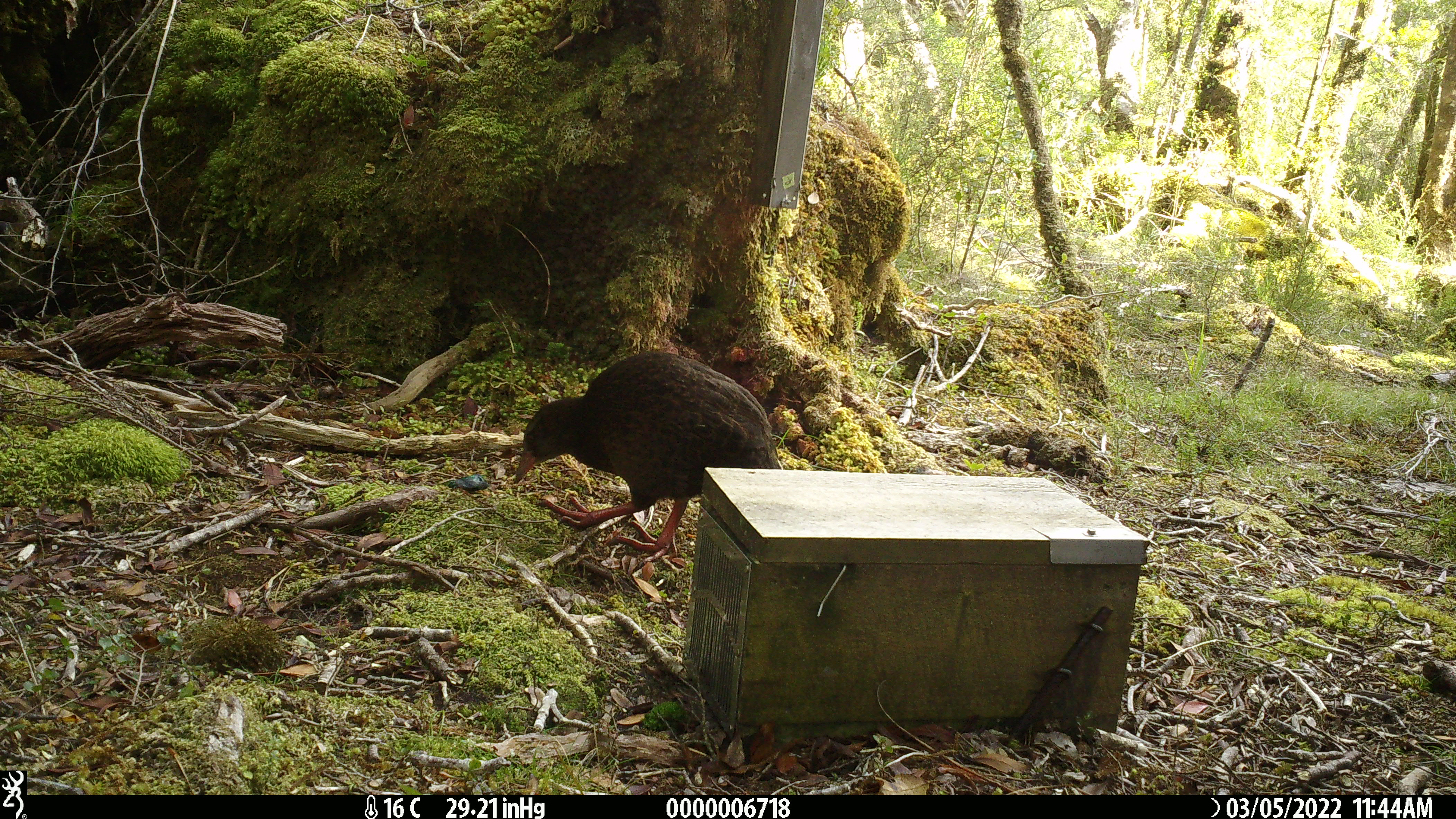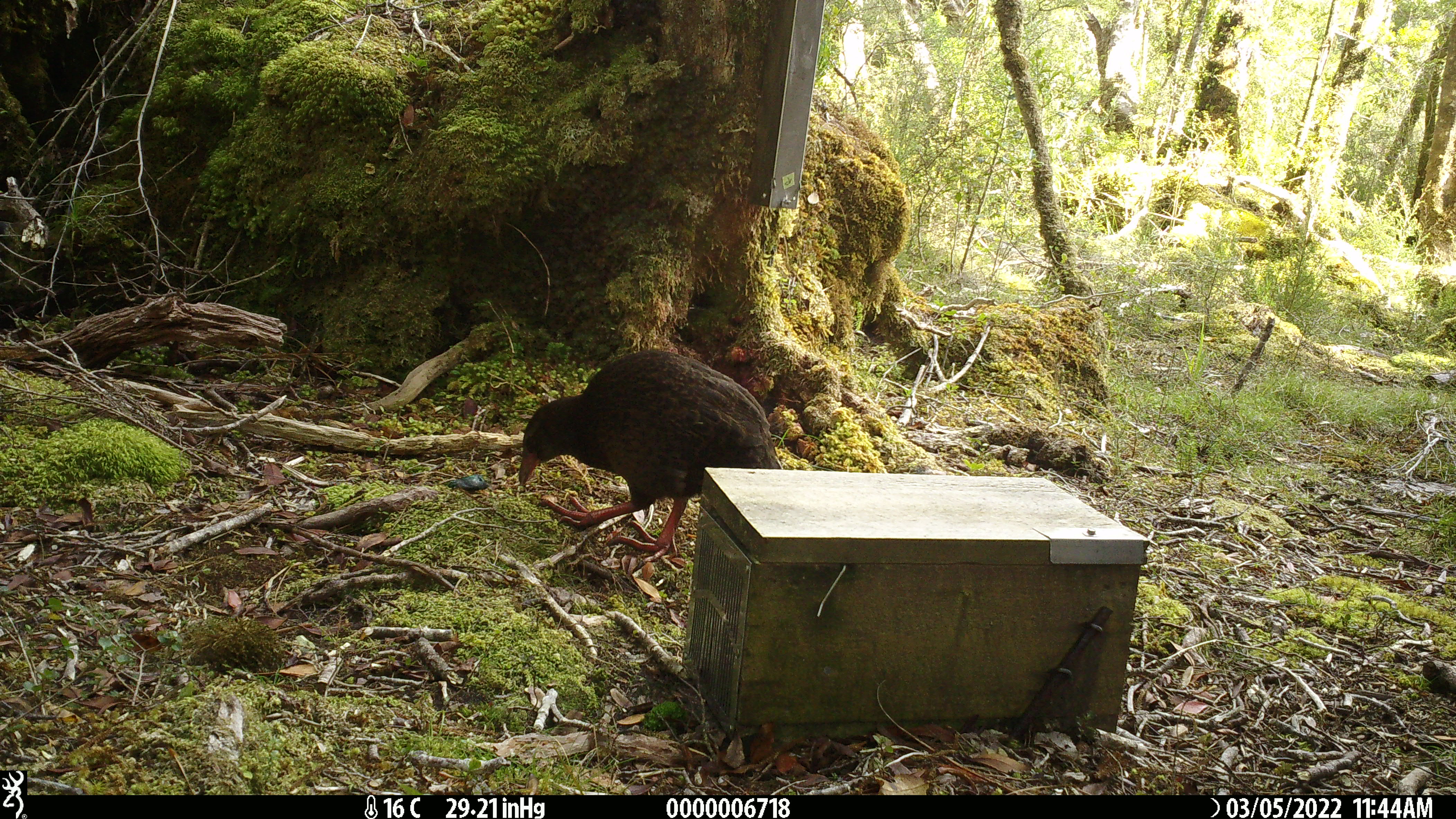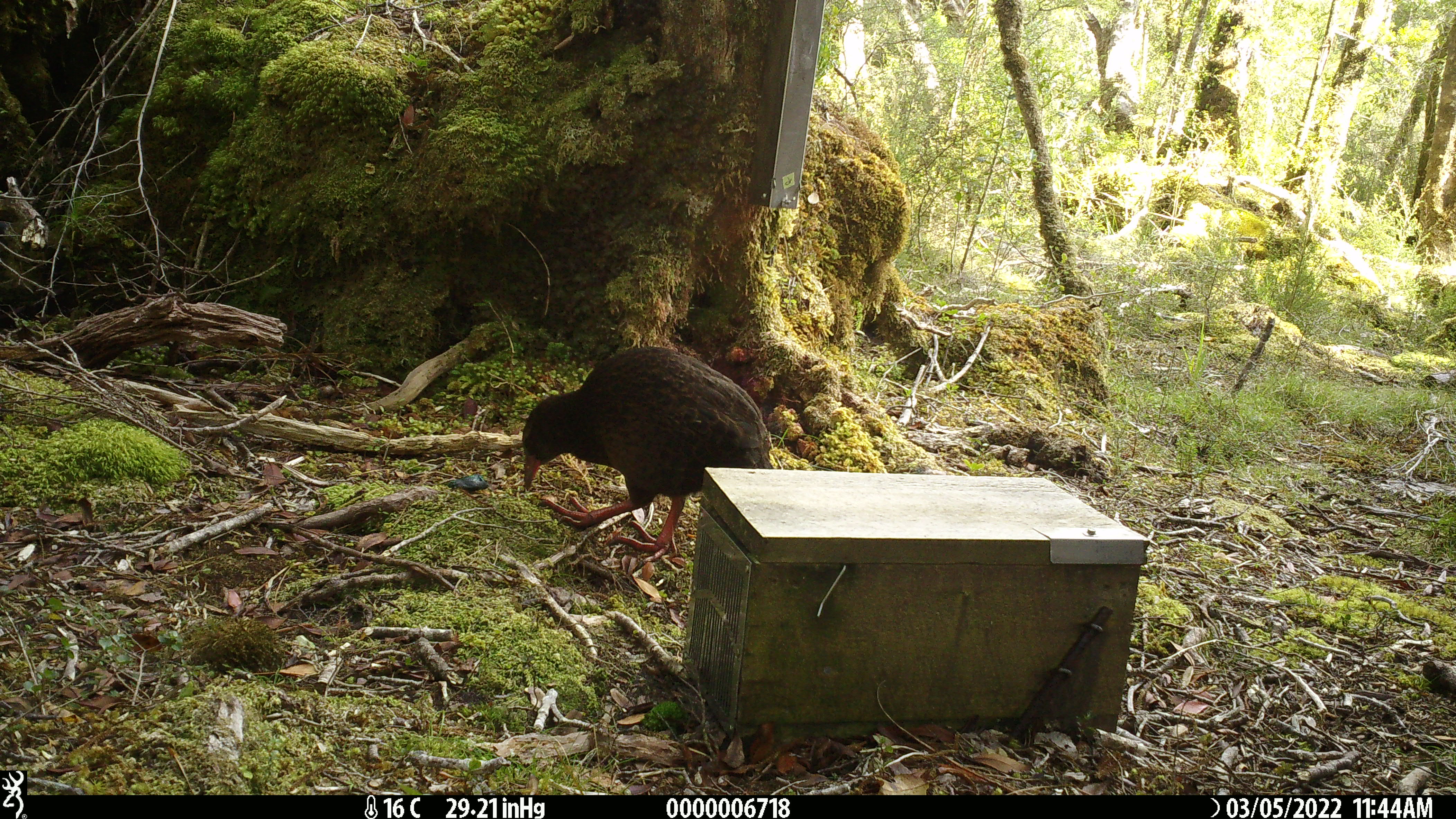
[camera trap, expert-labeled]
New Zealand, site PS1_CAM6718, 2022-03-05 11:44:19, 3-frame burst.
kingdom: Animalia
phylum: Chordata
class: Aves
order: Gruiformes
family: Rallidae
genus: Gallirallus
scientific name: Gallirallus australis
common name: weka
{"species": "weka (Gallirallus australis)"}